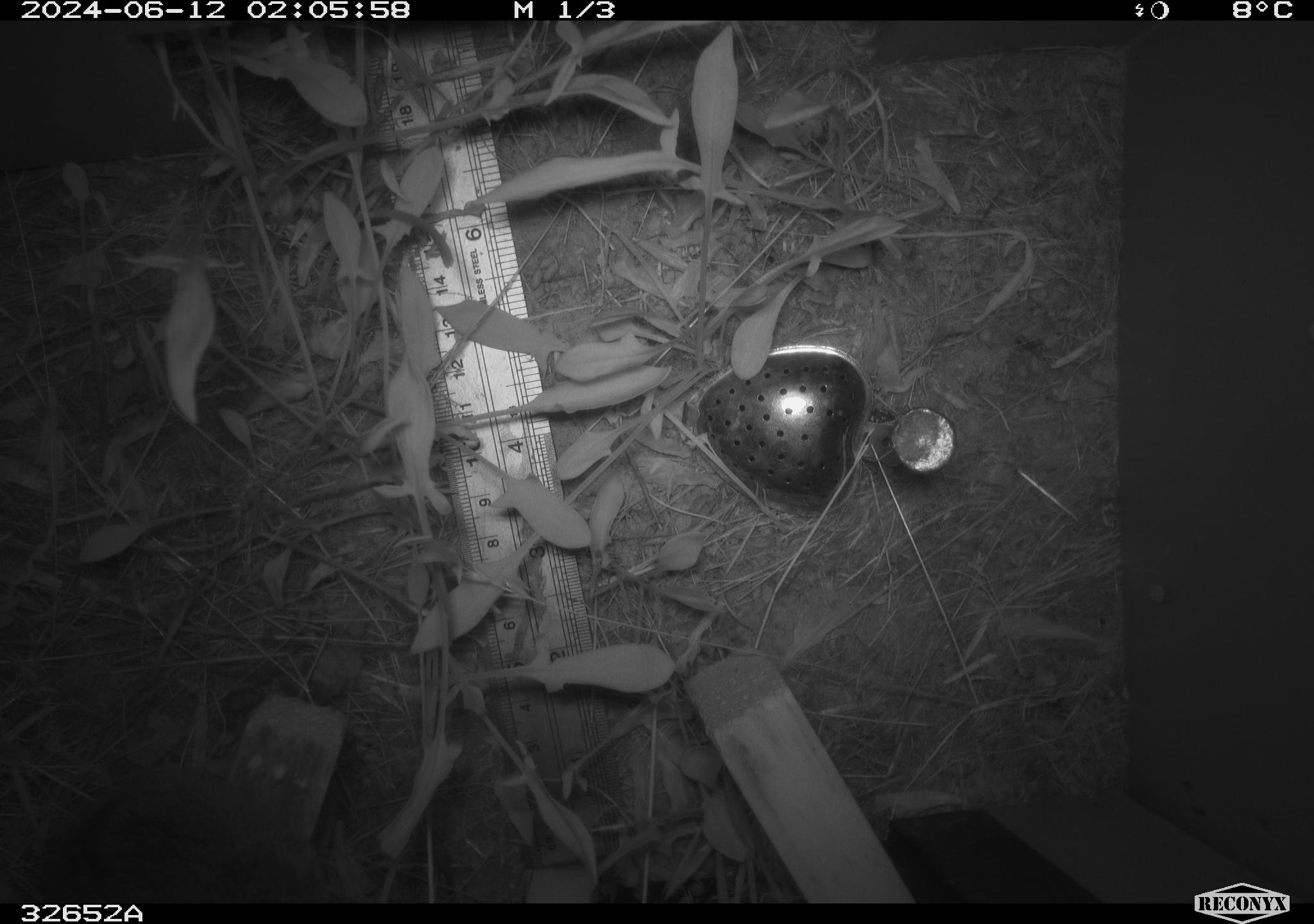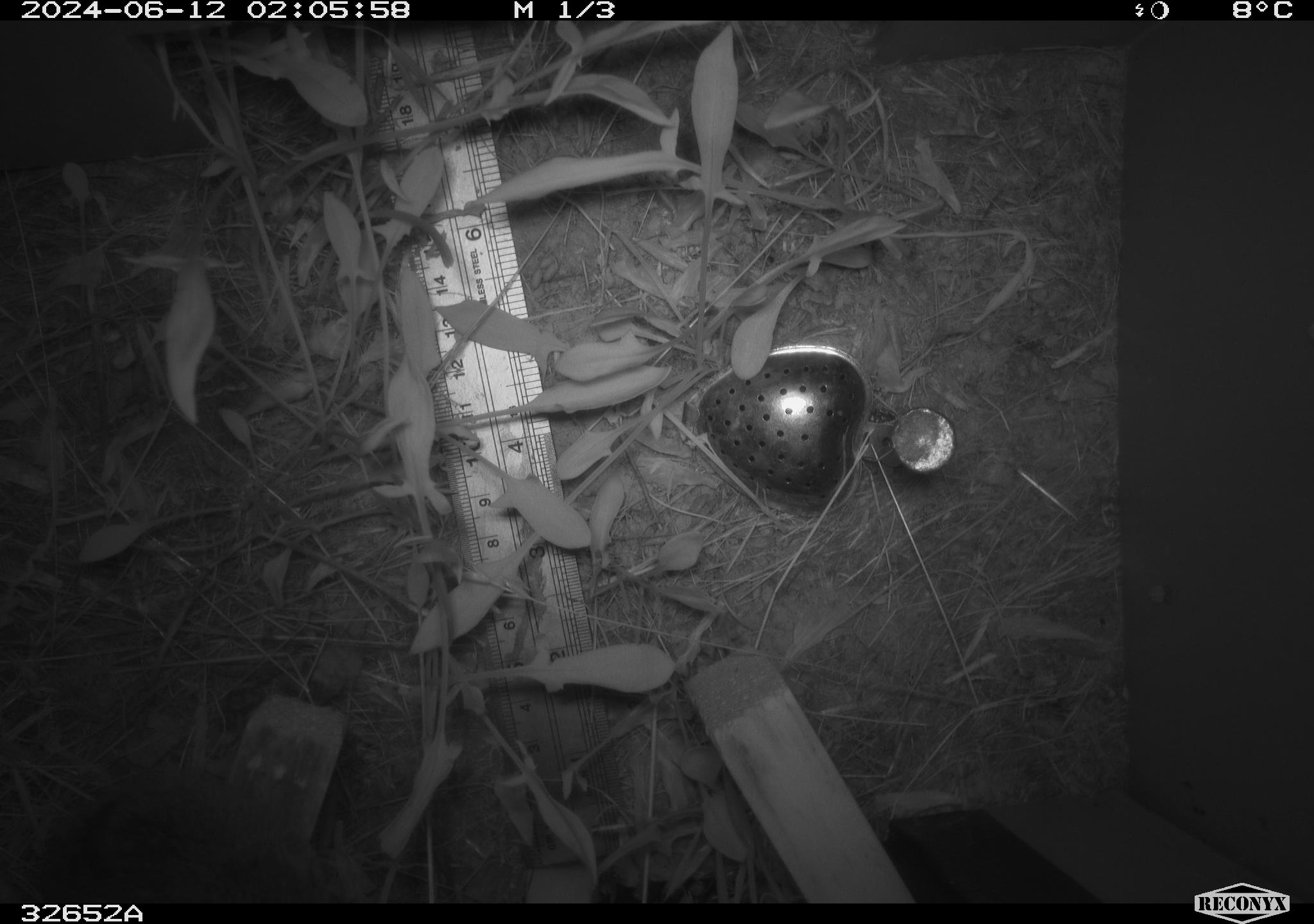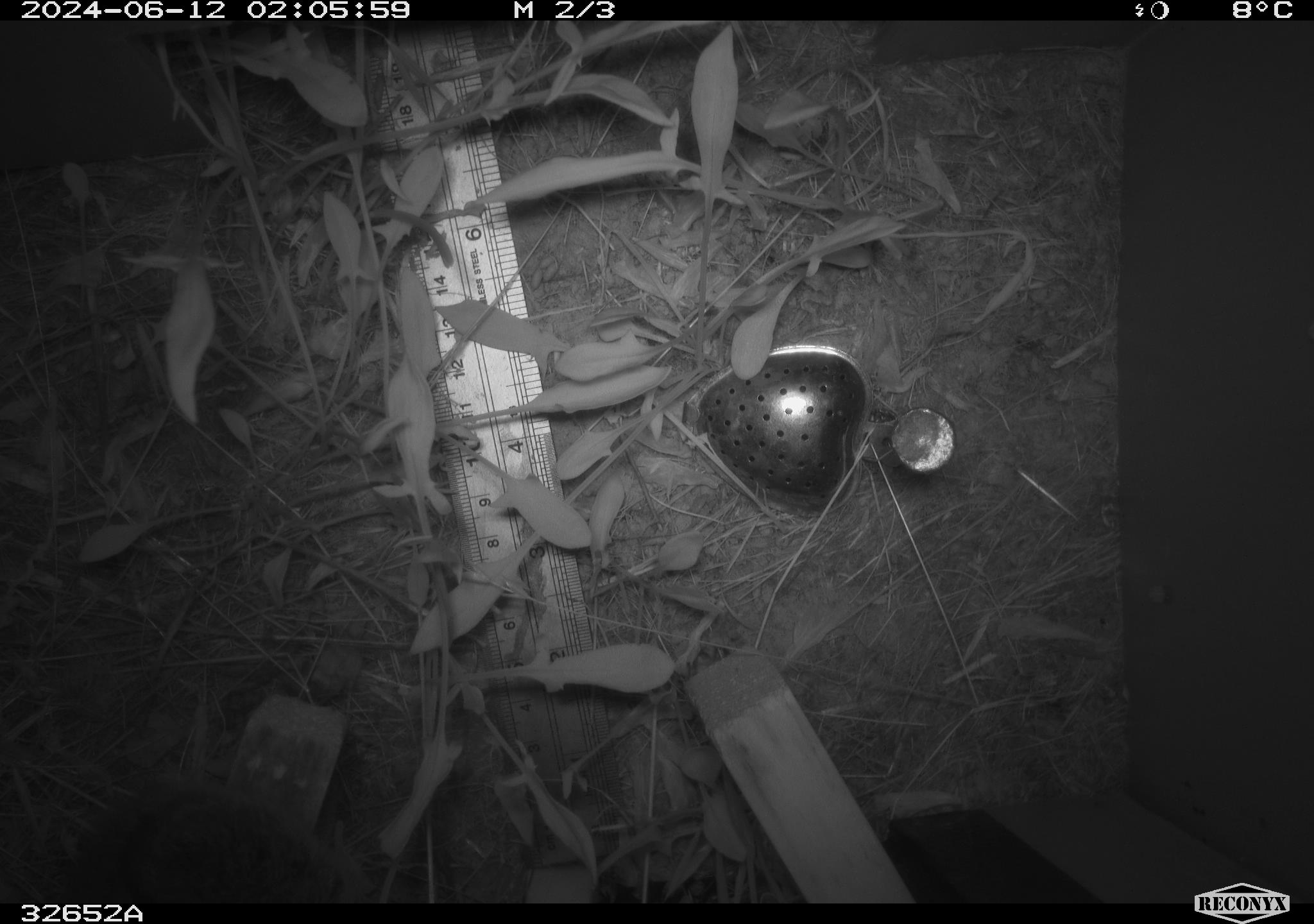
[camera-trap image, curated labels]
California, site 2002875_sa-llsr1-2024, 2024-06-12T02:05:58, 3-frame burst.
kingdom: Animalia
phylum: Chordata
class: Mammalia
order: Rodentia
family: Cricetidae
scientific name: Arvicolinae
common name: voles, lemmings, and muskrats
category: arvicolinae subfamily